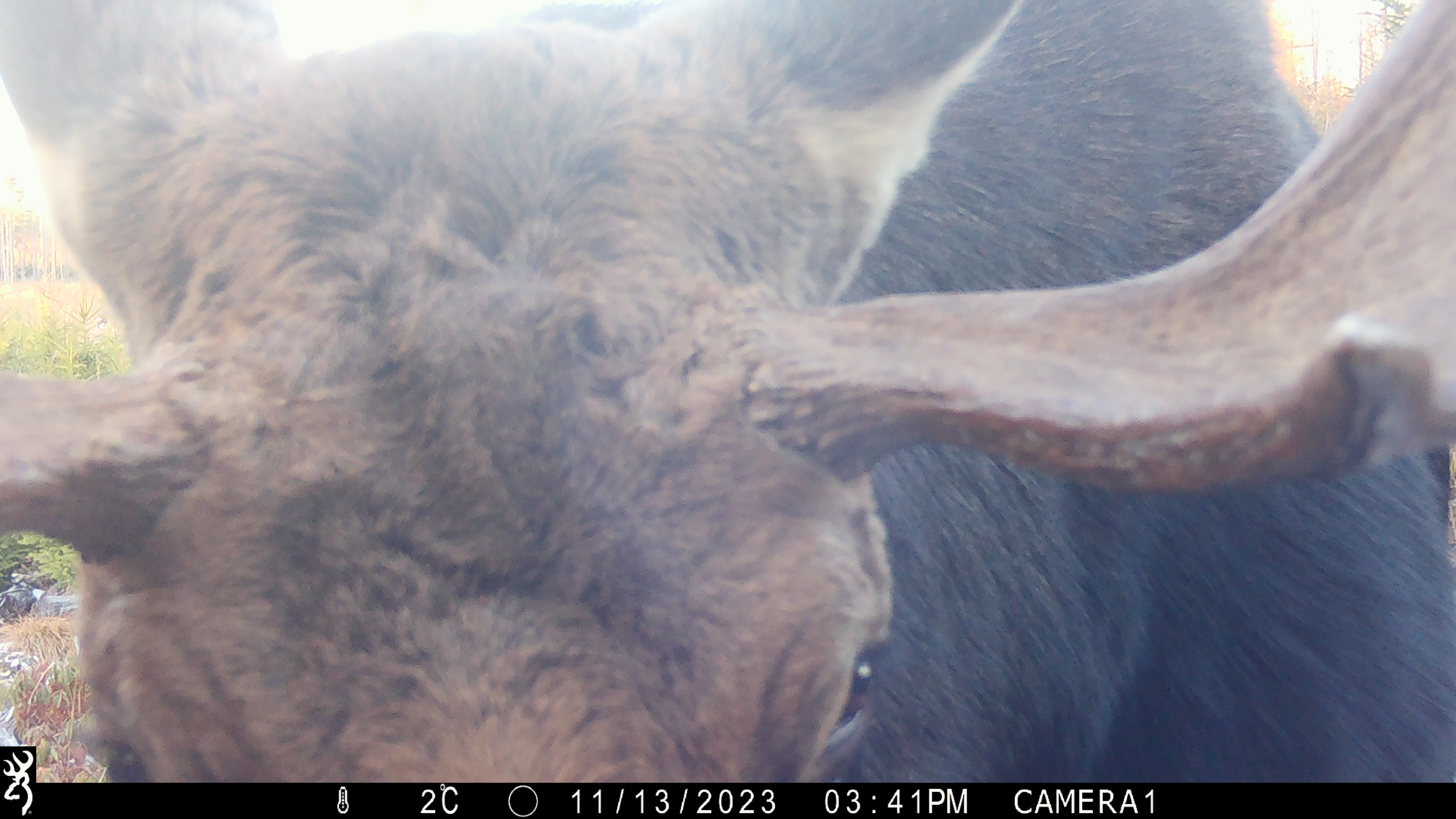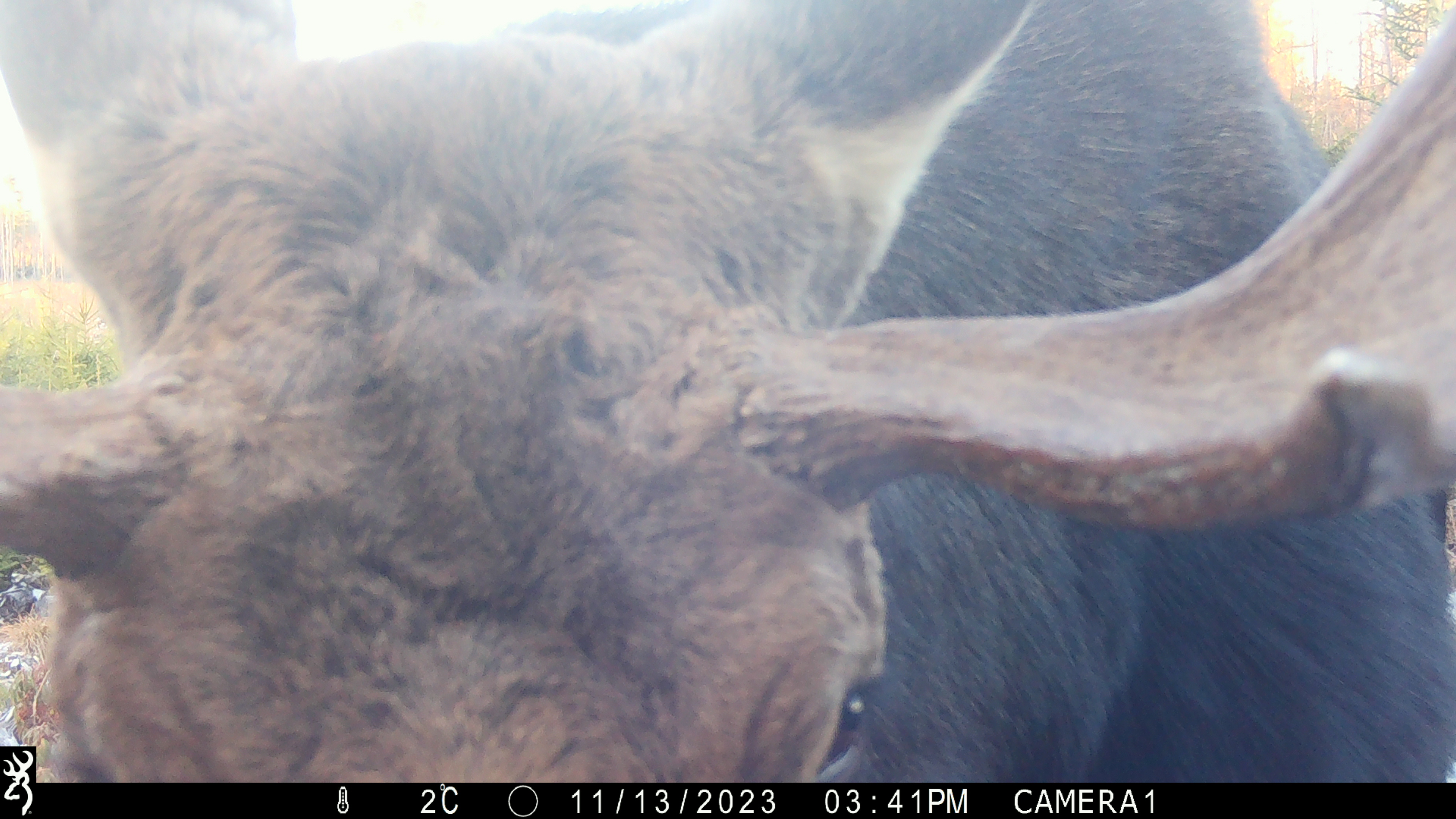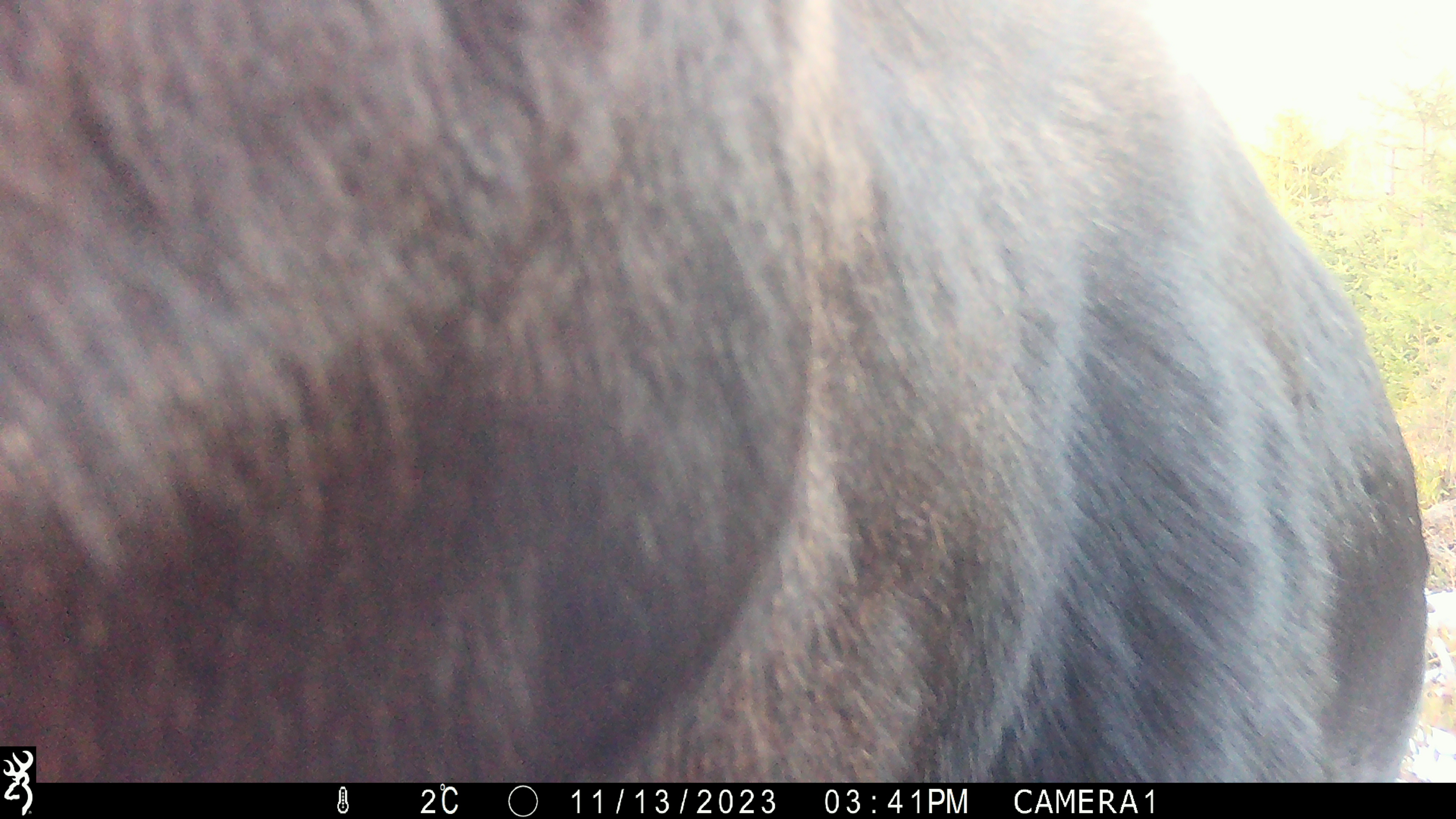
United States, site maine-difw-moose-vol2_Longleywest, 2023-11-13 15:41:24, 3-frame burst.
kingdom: Animalia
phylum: Chordata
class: Mammalia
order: Artiodactyla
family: Cervidae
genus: Alces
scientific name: Alces alces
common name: moose